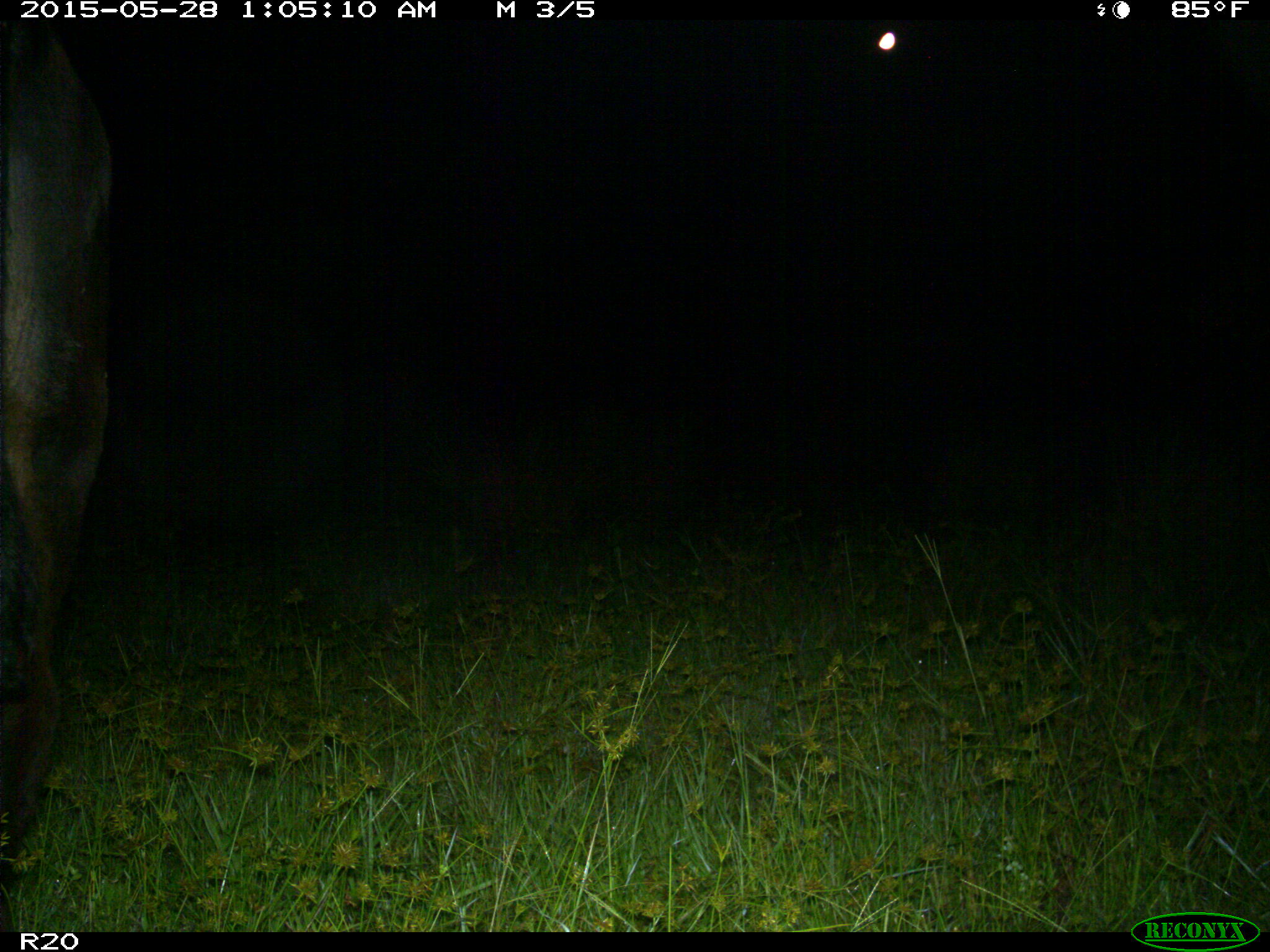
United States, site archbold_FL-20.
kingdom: Animalia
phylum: Chordata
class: Mammalia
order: Artiodactyla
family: Bovidae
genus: Bos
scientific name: Bos taurus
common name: domestic cow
Bos taurus (domestic cow).